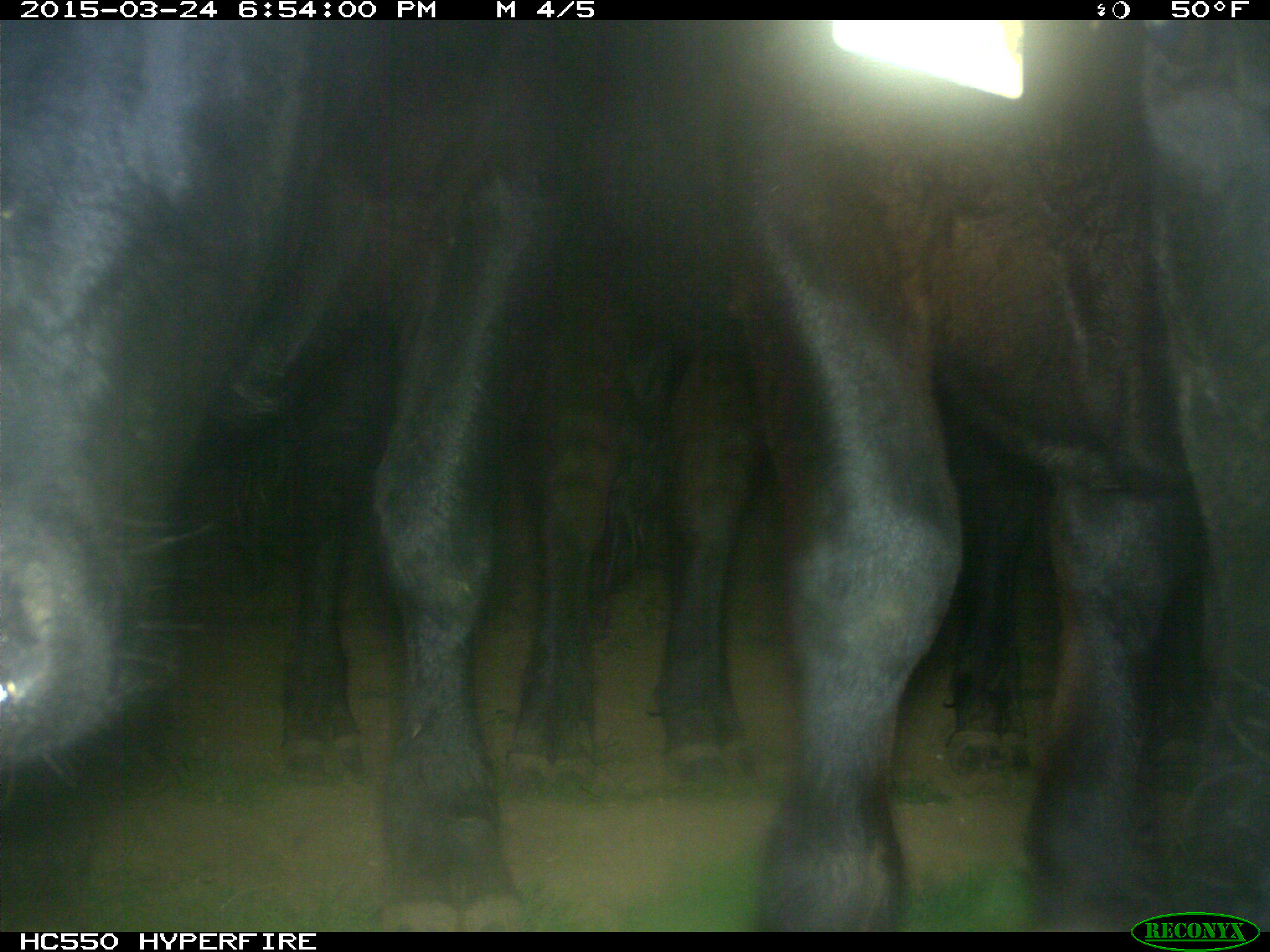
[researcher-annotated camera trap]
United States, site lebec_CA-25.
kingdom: Animalia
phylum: Chordata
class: Mammalia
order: Artiodactyla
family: Bovidae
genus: Bos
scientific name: Bos taurus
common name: domestic cow